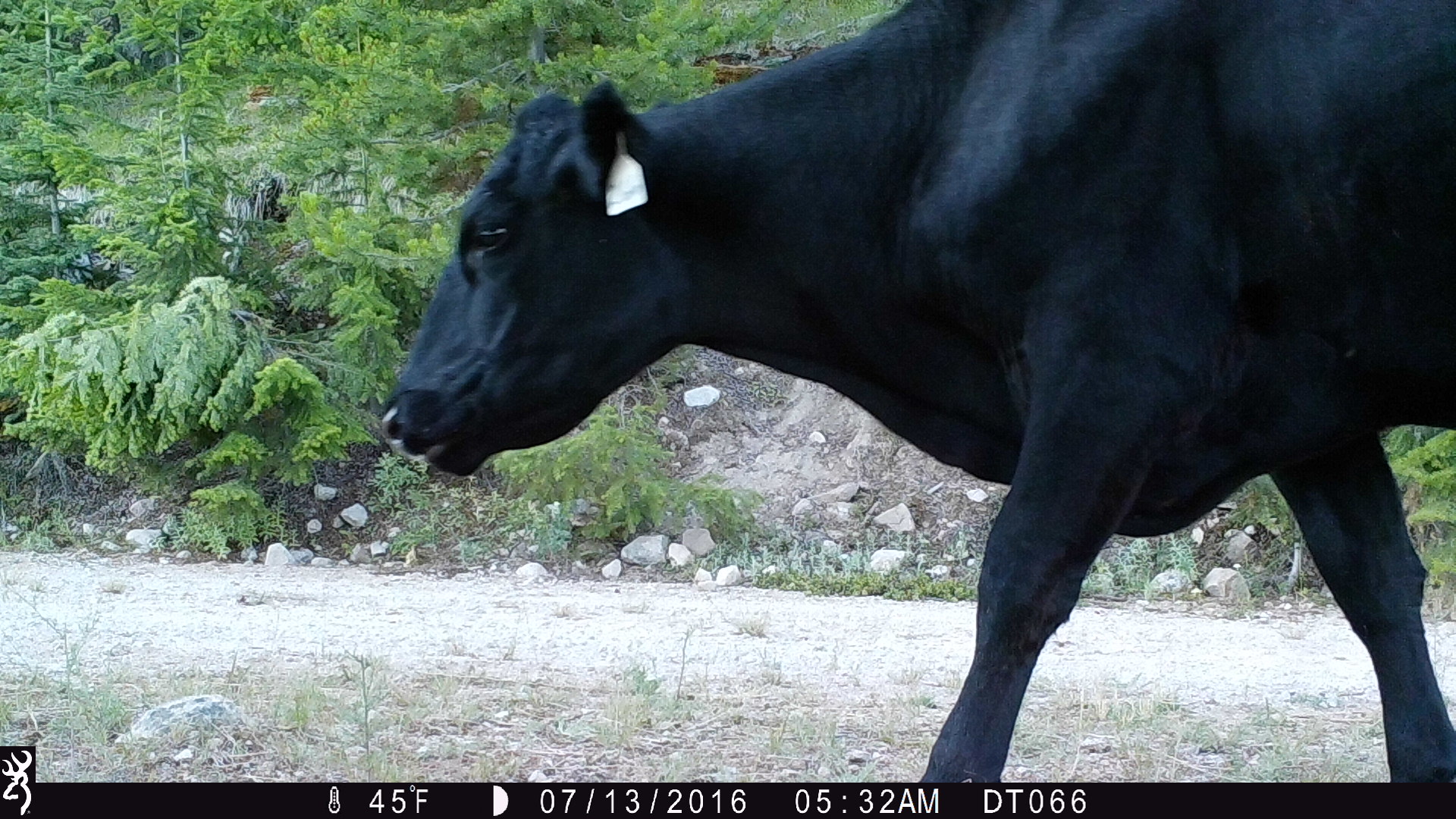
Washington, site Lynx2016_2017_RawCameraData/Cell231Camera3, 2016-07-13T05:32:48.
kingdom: Animalia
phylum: Chordata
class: Mammalia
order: Artiodactyla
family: Bovidae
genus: Bos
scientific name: Bos taurus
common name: domestic cattle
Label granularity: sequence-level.